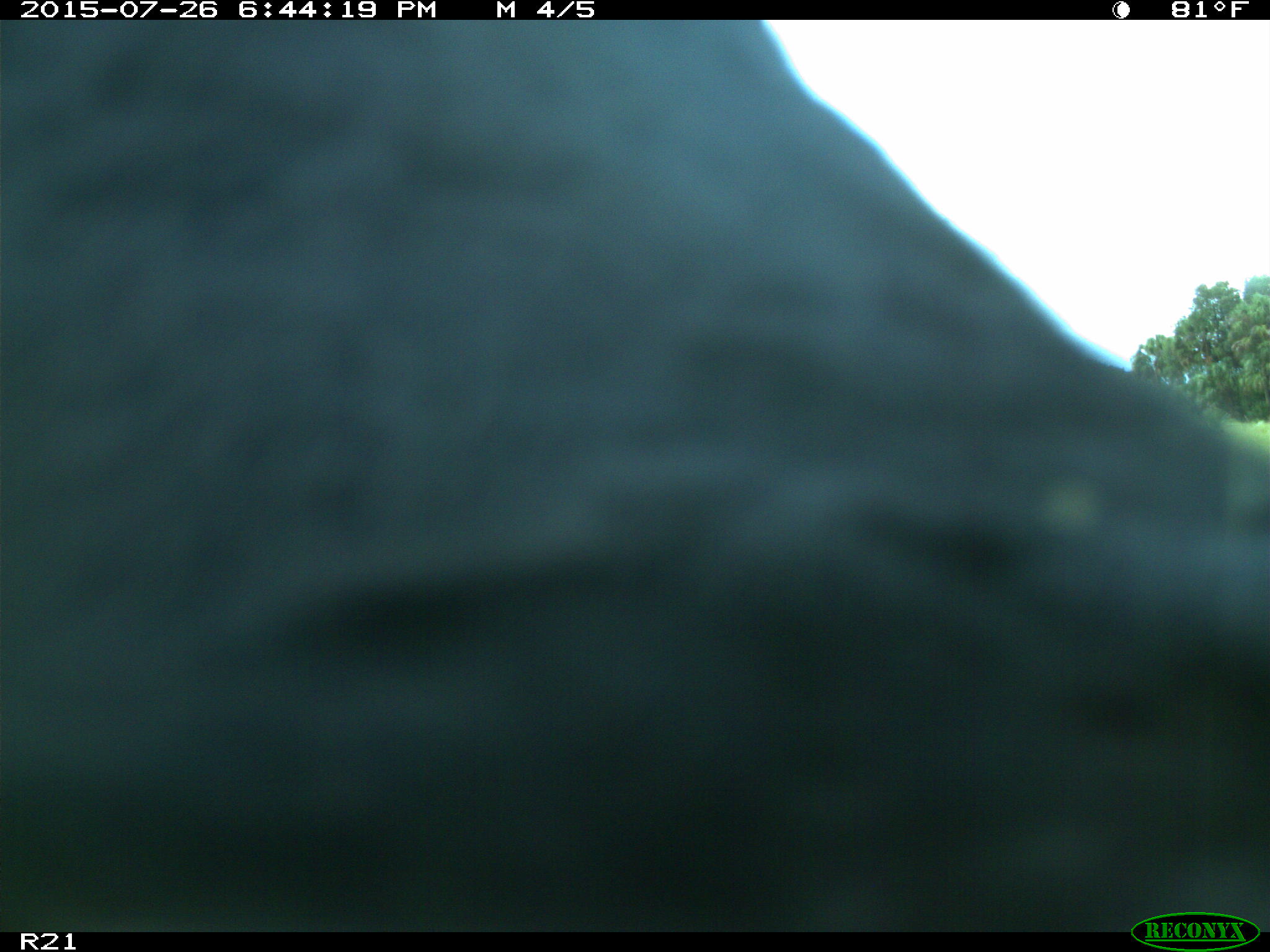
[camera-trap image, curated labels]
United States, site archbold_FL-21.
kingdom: Animalia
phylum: Chordata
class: Mammalia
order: Artiodactyla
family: Bovidae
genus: Bos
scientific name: Bos taurus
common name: domestic cow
Bos taurus (domestic cow).